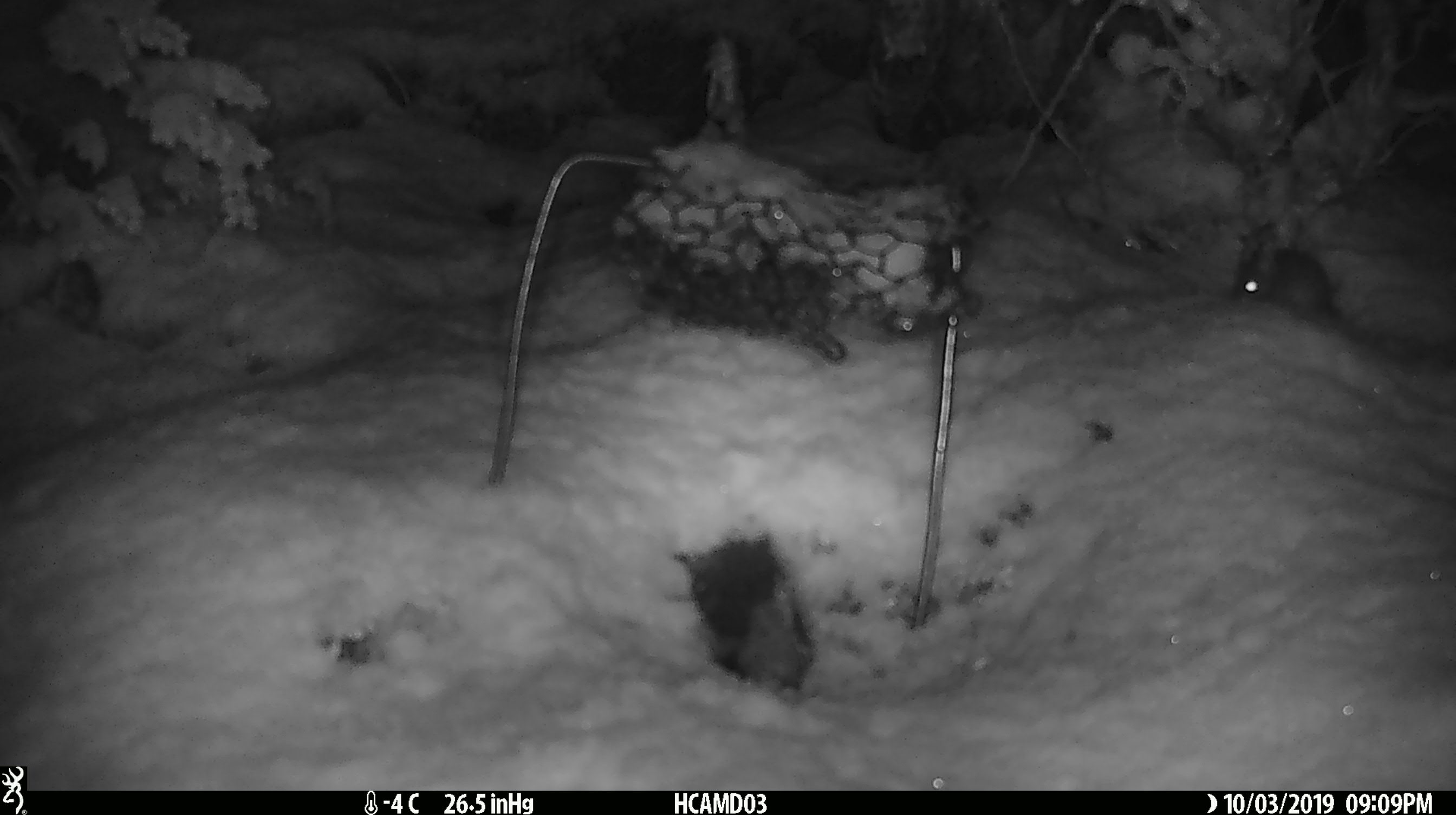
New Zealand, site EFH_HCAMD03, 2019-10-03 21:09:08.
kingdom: Animalia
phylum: Chordata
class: Mammalia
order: Rodentia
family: Muridae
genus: Mus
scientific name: Mus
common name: mouse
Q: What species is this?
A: Mouse (Mus).